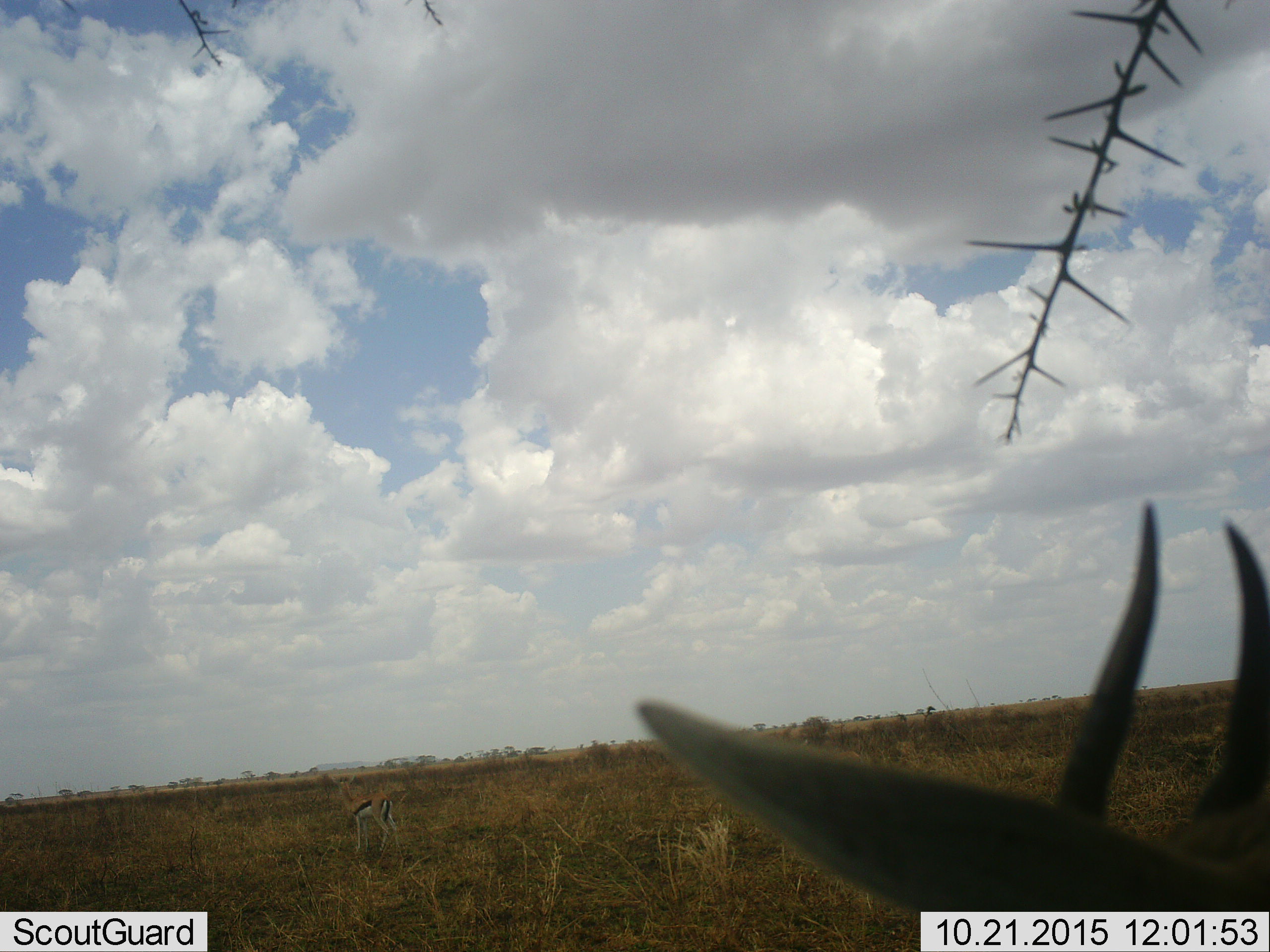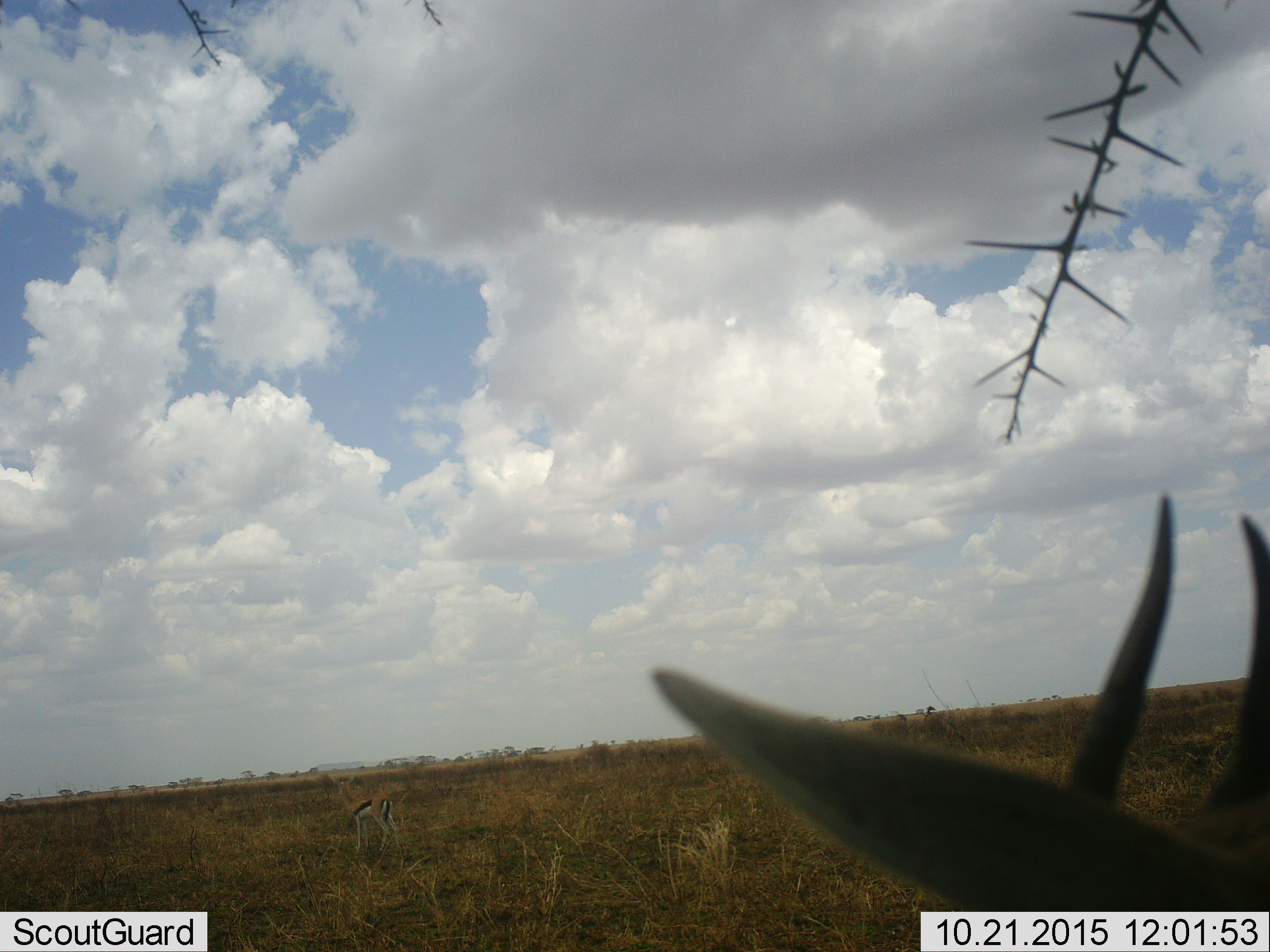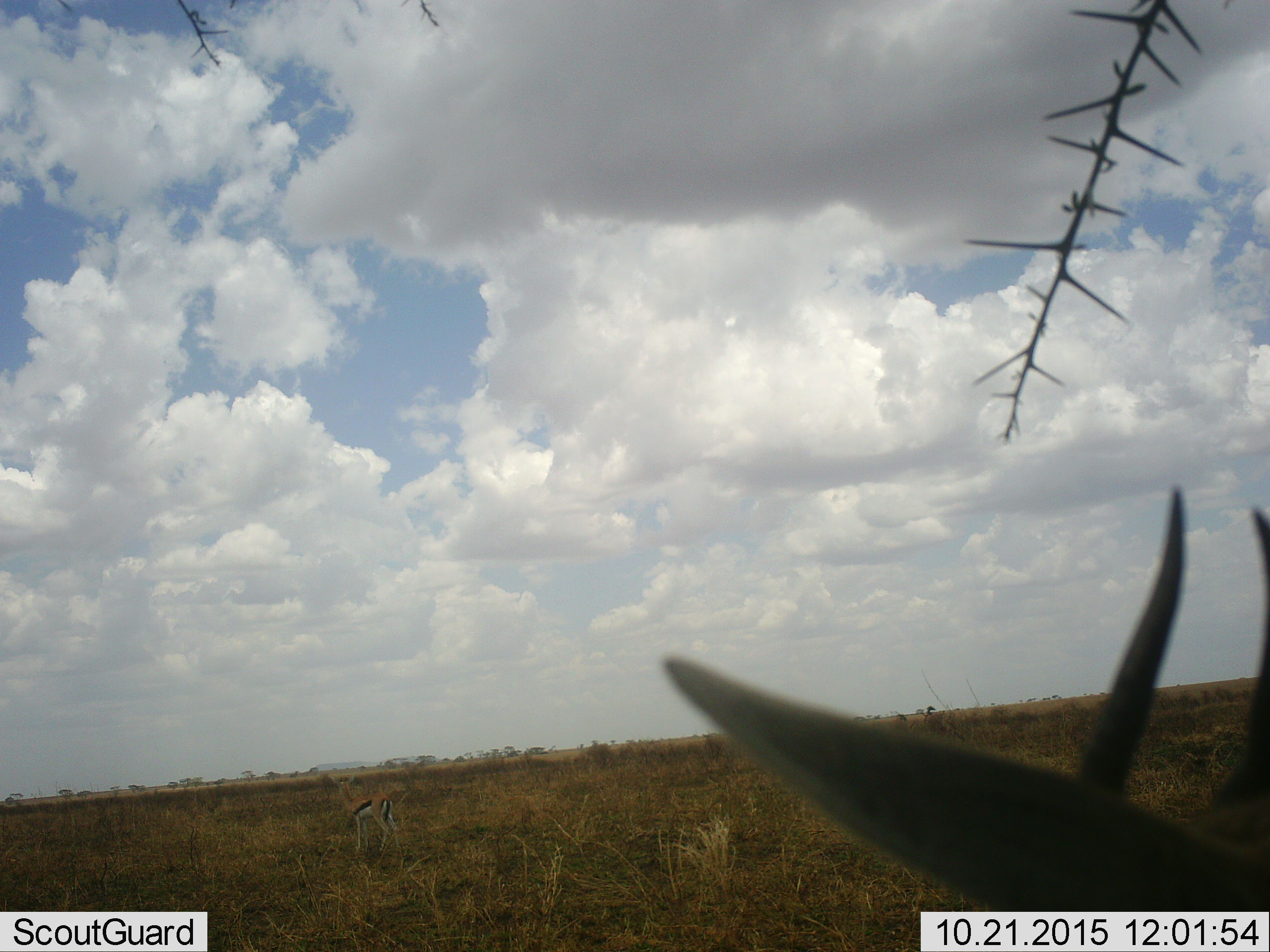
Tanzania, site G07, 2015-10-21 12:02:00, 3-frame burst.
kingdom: Animalia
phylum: Chordata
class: Mammalia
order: Artiodactyla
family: Bovidae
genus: Eudorcas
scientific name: Eudorcas thomsonii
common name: thomson's gazelle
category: gazellethomsons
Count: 2.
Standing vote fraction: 88%.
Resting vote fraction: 25%.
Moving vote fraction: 12%.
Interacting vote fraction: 0%.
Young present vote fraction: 0%.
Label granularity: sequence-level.